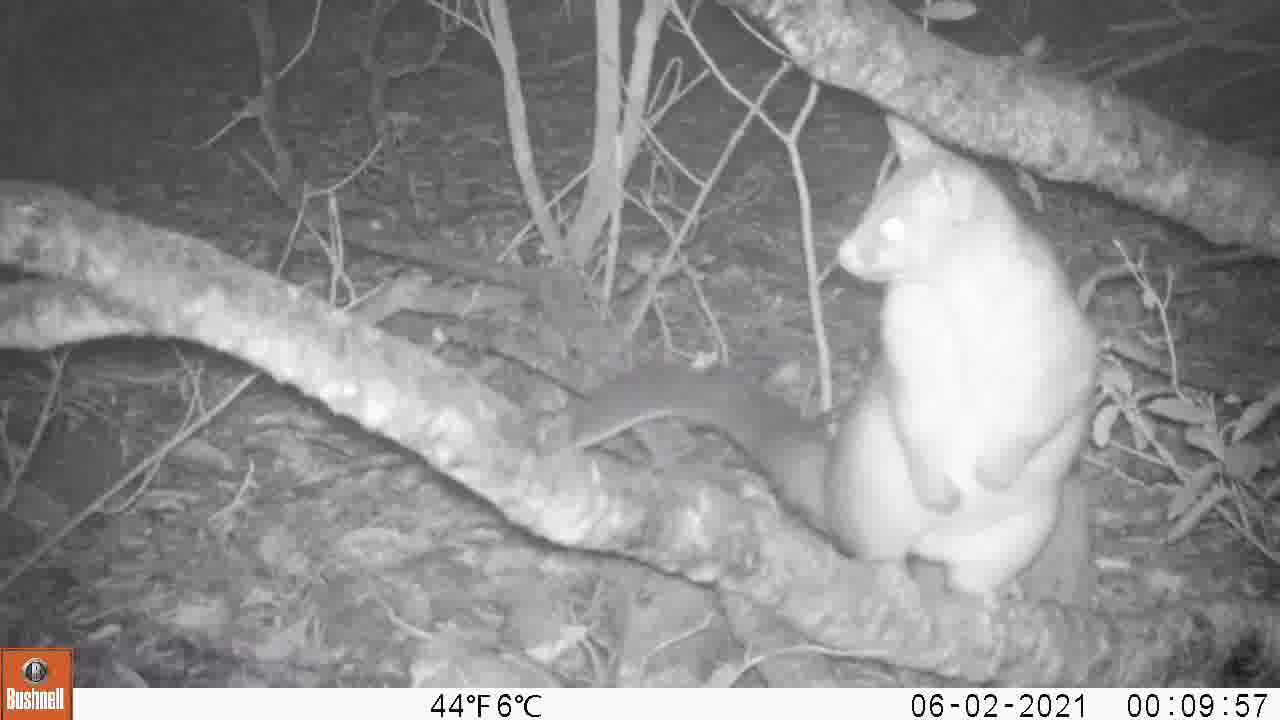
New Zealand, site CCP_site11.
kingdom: Animalia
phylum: Chordata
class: Mammalia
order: Diprotodontia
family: Phalangeridae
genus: Trichosurus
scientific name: Trichosurus vulpecula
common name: common brushtail possum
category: possum